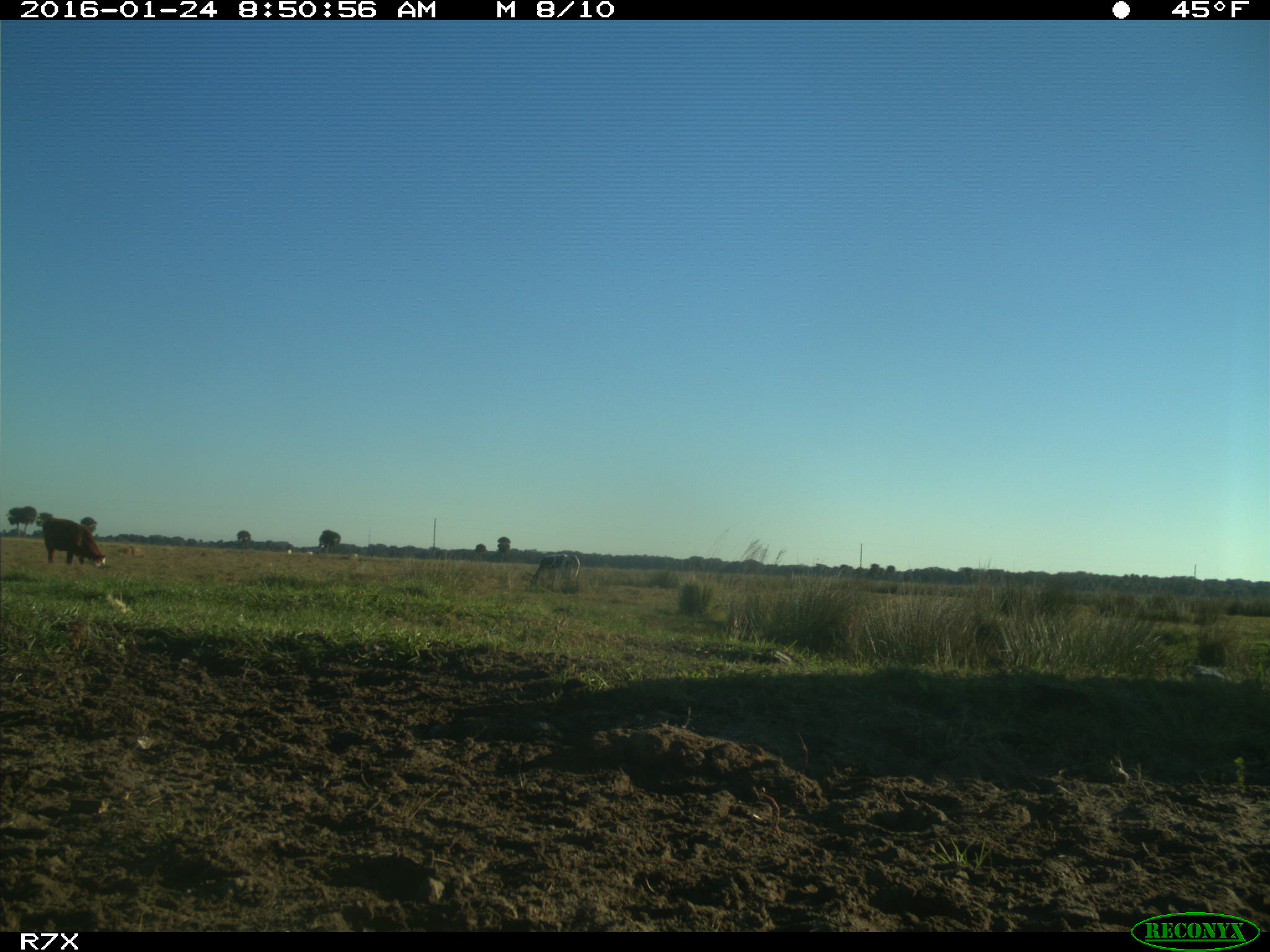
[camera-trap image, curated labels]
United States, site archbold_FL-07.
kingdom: Animalia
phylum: Chordata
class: Mammalia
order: Artiodactyla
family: Bovidae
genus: Bos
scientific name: Bos taurus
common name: domestic cow